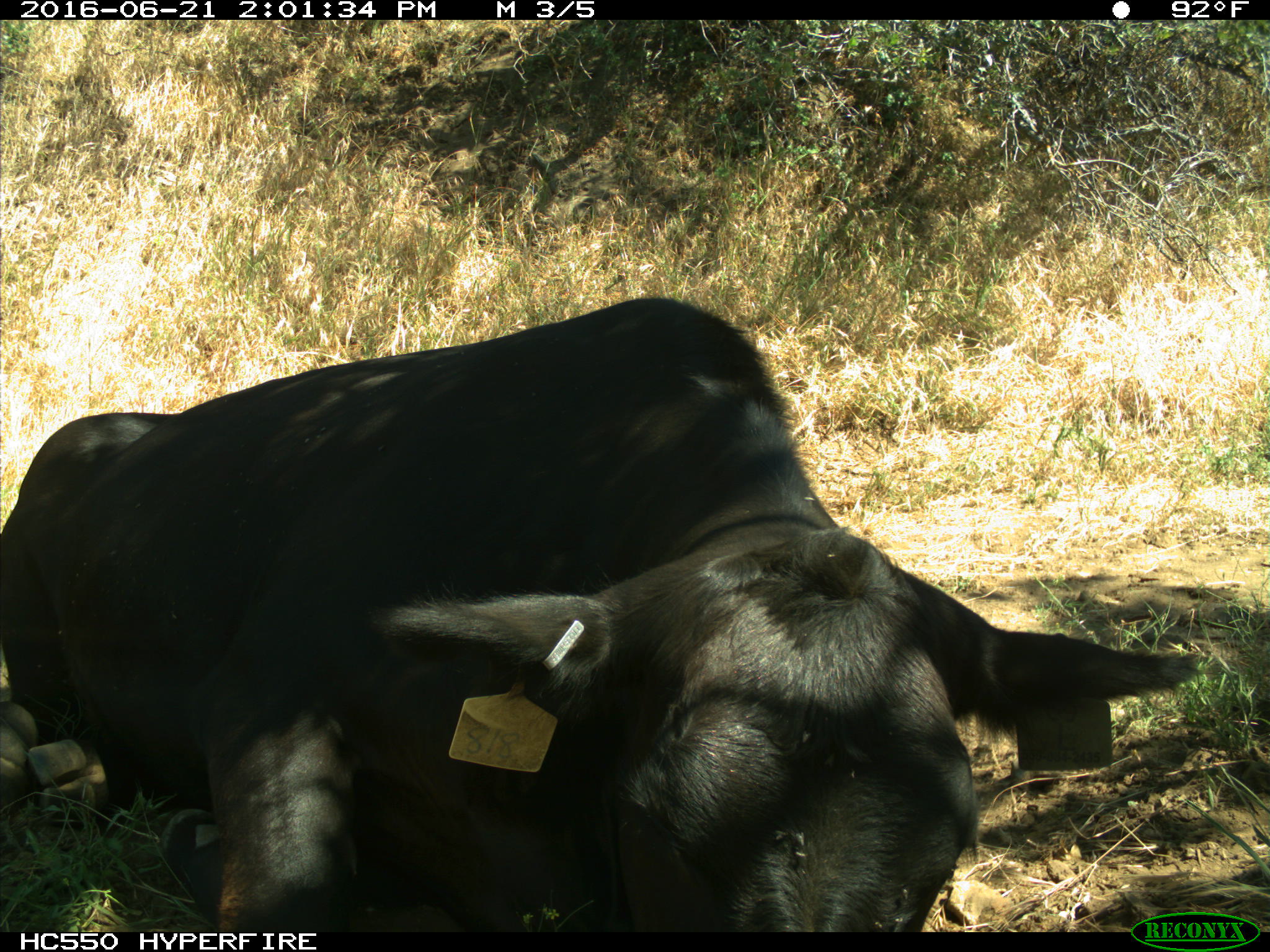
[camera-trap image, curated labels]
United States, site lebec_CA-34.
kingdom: Animalia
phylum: Chordata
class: Mammalia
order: Artiodactyla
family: Bovidae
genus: Bos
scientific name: Bos taurus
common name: domestic cow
Bos taurus (domestic cow).